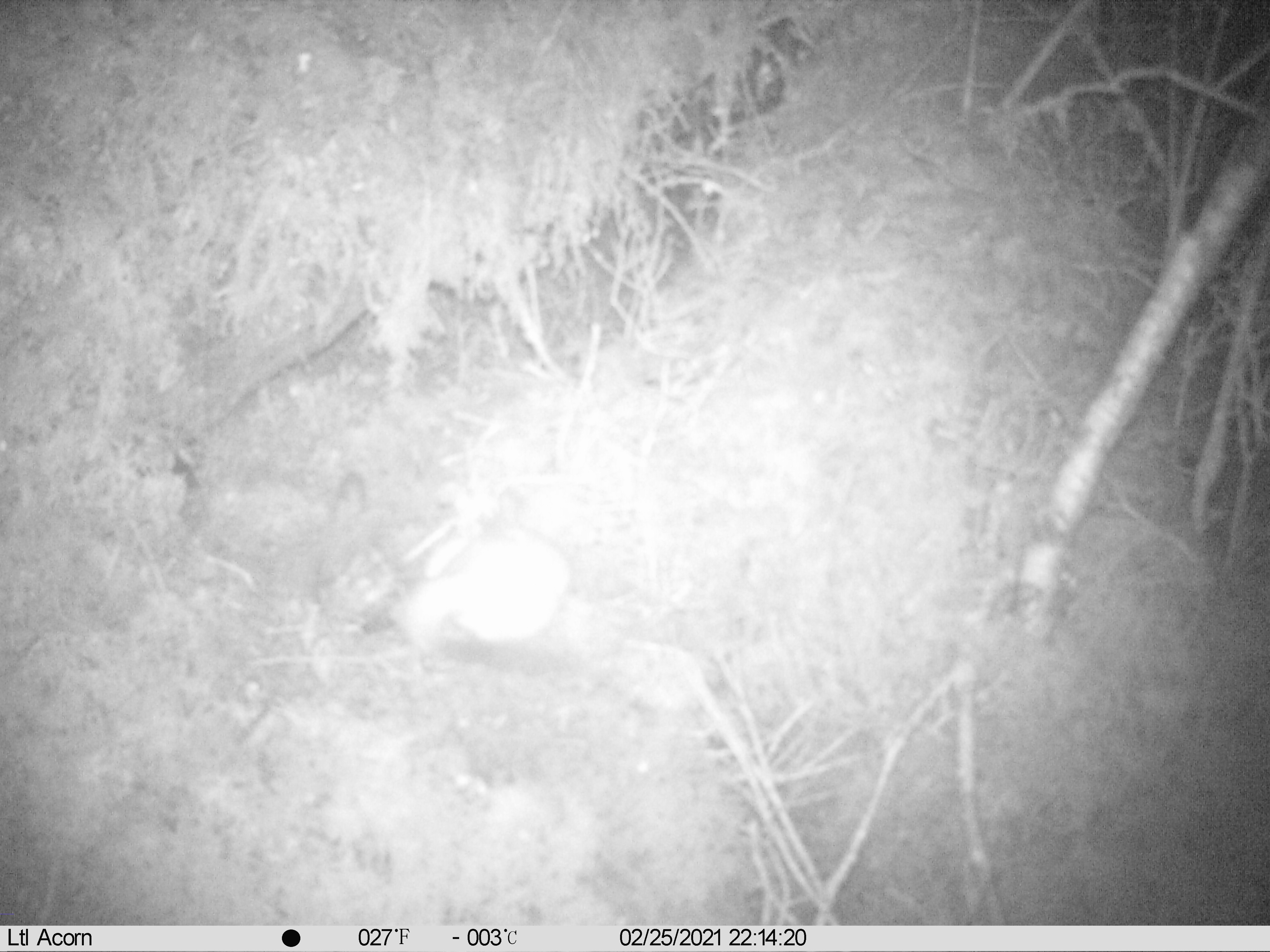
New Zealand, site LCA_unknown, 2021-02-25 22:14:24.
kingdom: Animalia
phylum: Chordata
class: Mammalia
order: Carnivora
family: Mustelidae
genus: Mustela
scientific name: Mustela erminea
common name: stoat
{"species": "stoat (Mustela erminea)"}